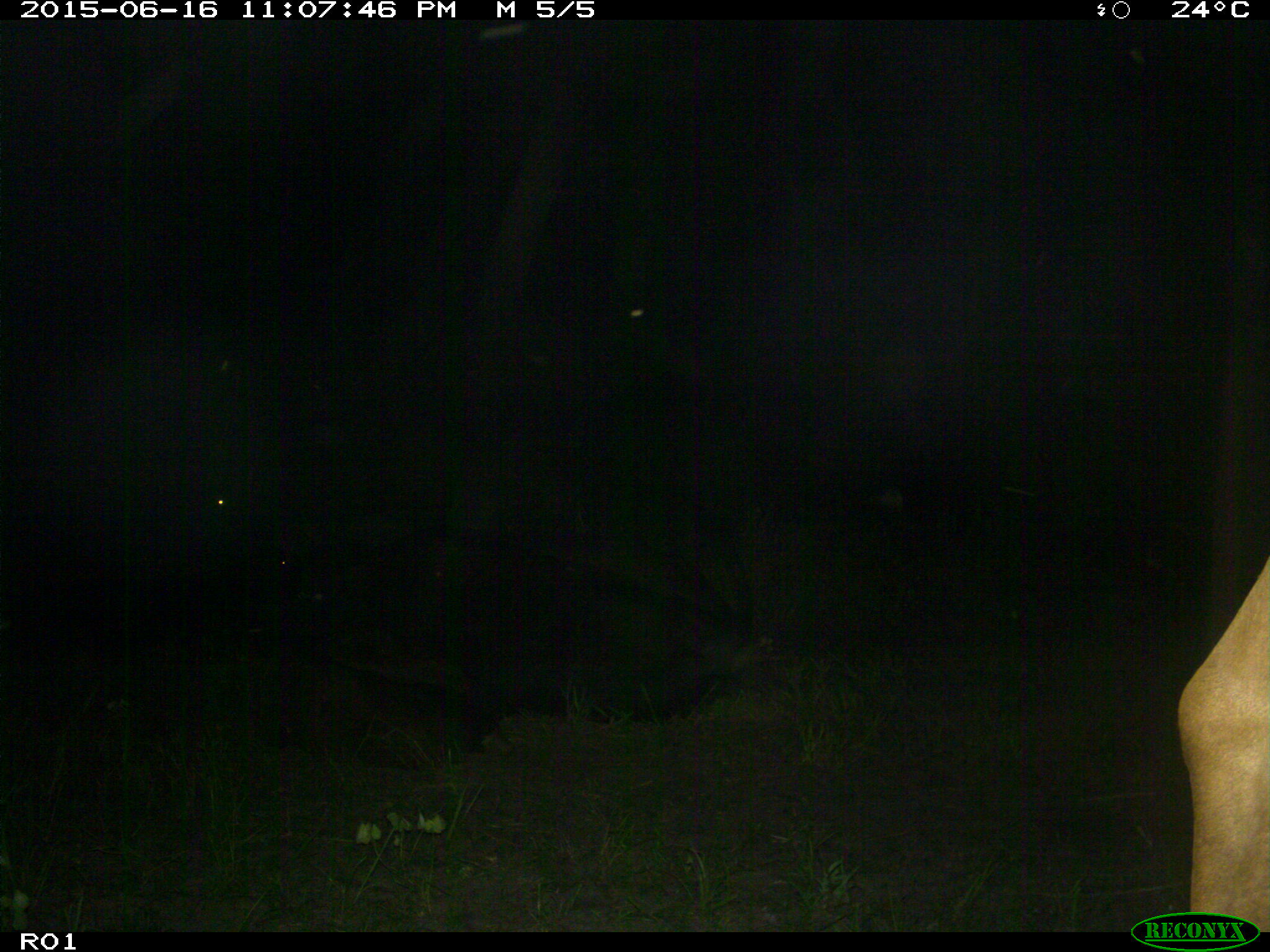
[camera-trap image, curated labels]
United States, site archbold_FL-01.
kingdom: Animalia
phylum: Chordata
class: Mammalia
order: Artiodactyla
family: Bovidae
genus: Bos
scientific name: Bos taurus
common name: domestic cow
Bos taurus (domestic cow).